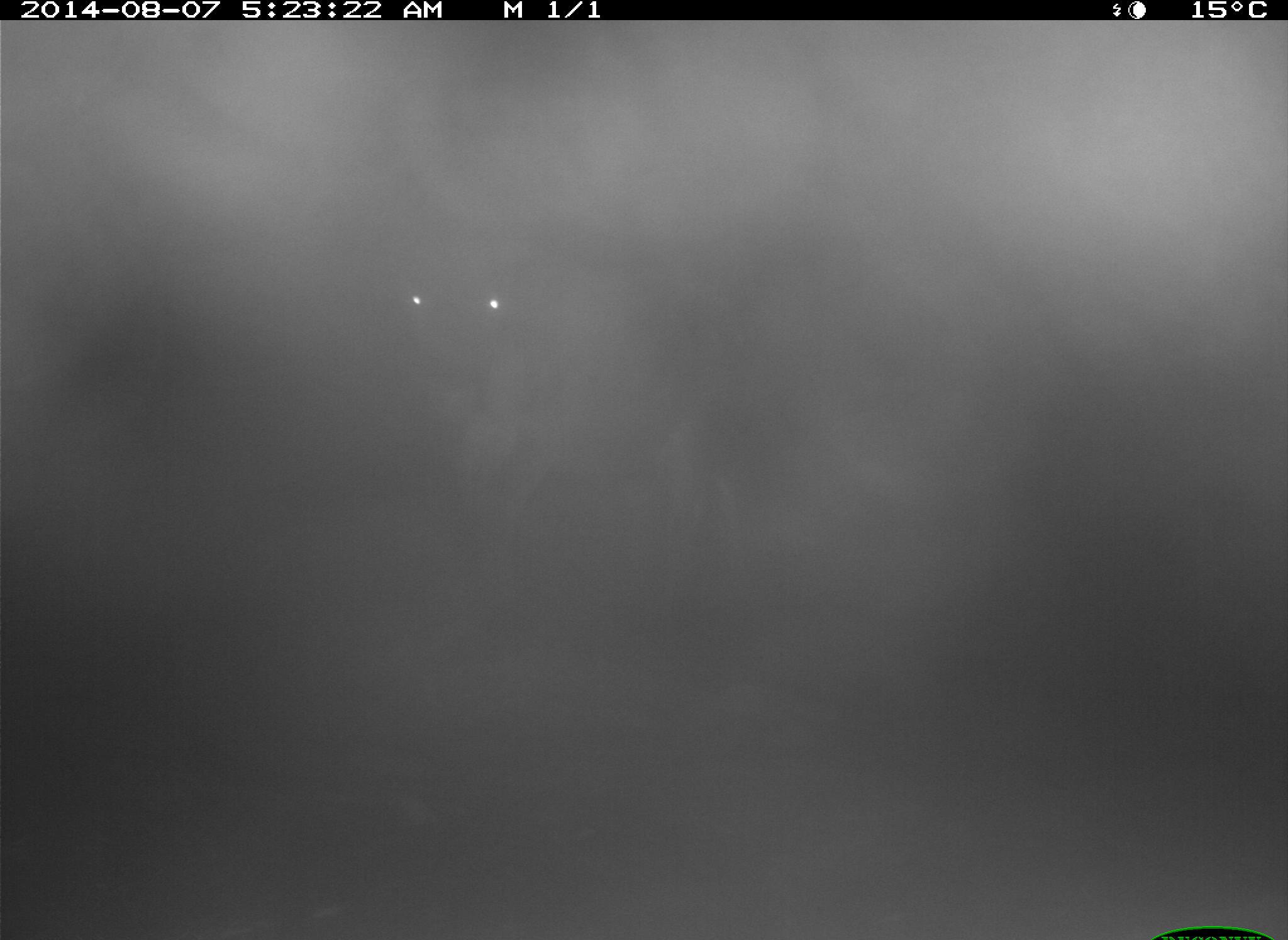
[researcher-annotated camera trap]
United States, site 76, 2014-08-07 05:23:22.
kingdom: Animalia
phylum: Chordata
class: Mammalia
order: Artiodactyla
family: Bovidae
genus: Bos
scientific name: Bos taurus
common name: cow